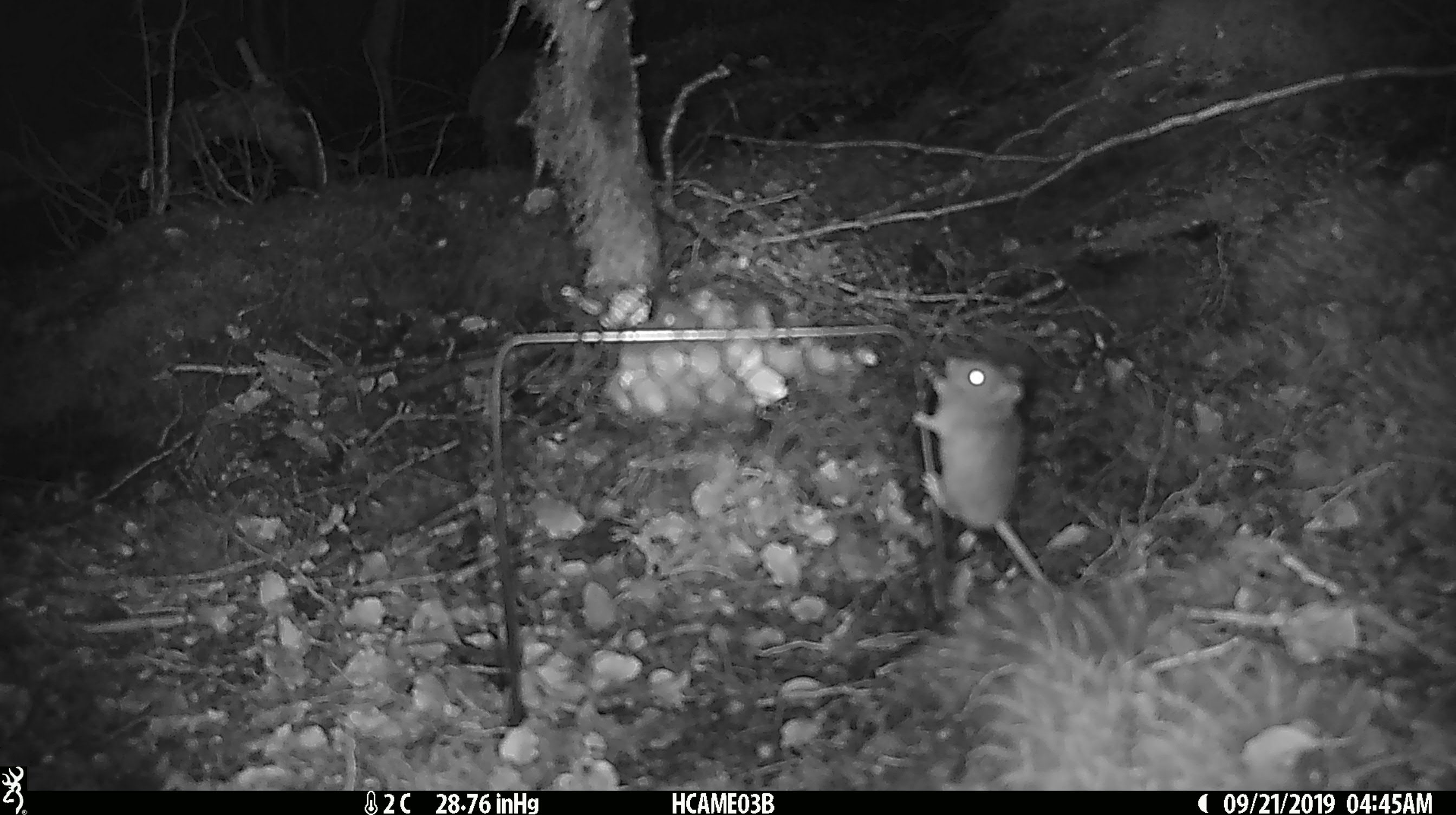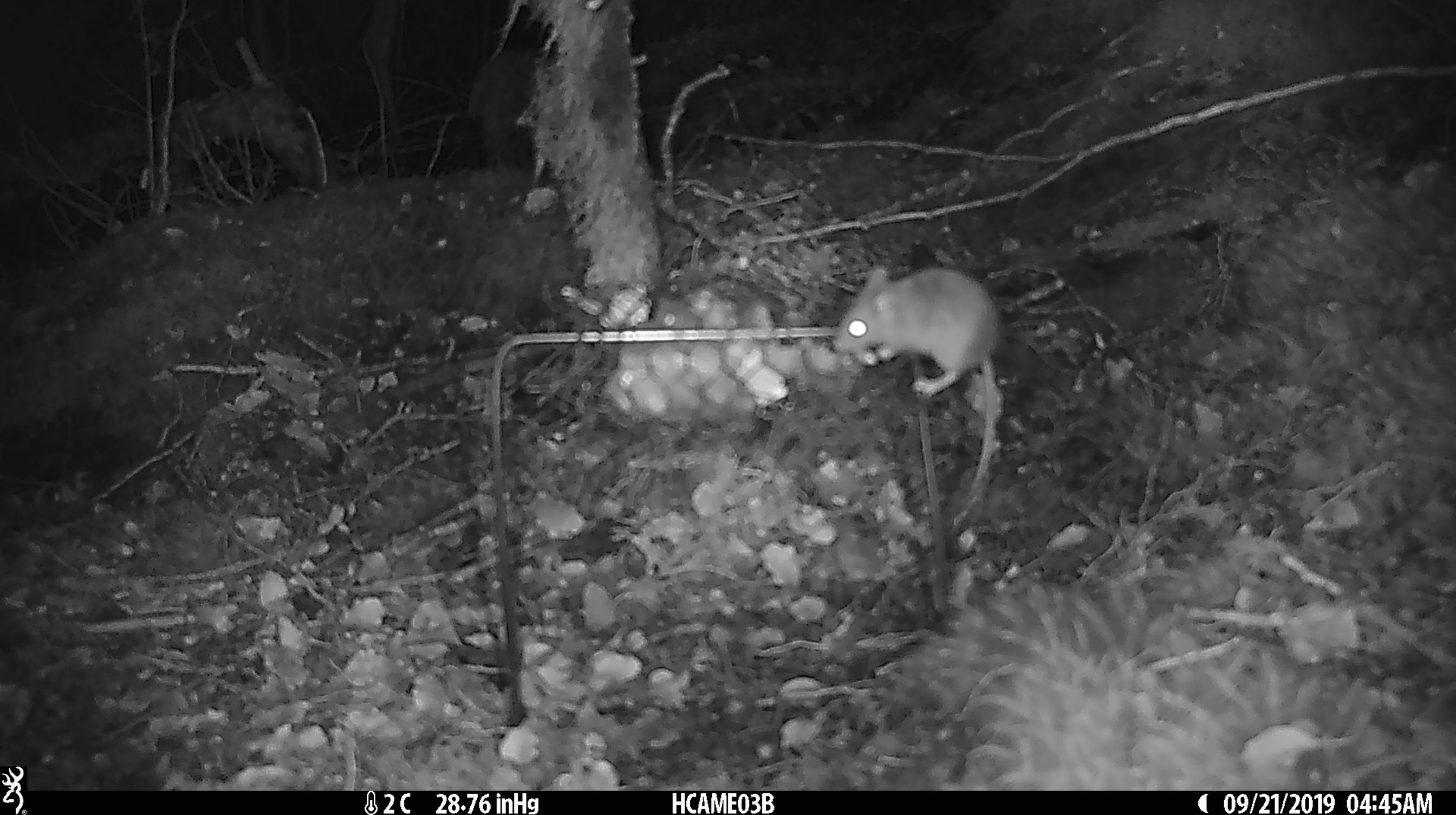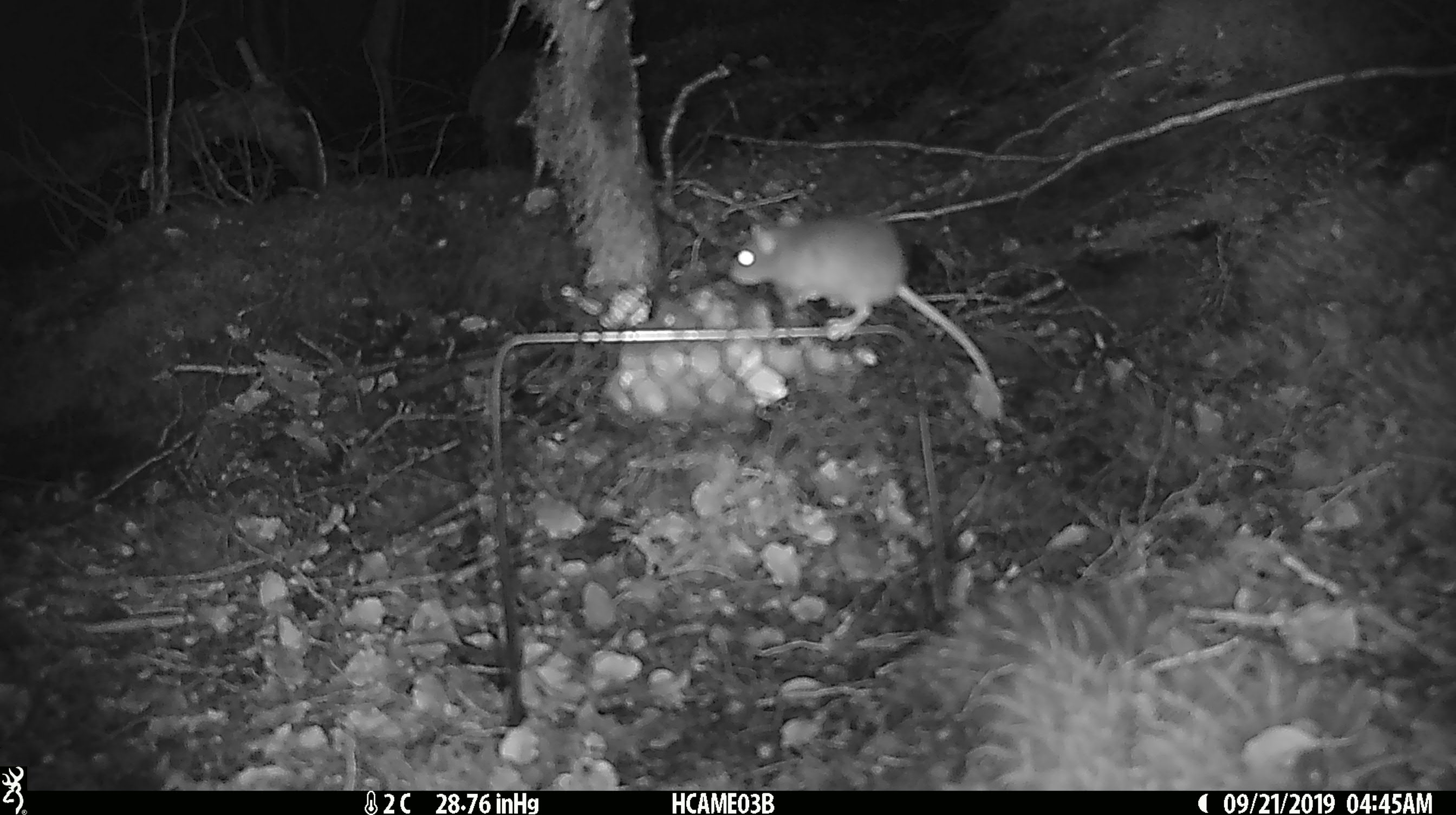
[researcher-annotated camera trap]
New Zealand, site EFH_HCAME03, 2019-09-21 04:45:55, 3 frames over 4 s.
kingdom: Animalia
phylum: Chordata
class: Mammalia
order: Rodentia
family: Muridae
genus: Mus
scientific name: Mus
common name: mouse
Mouse (Mus).